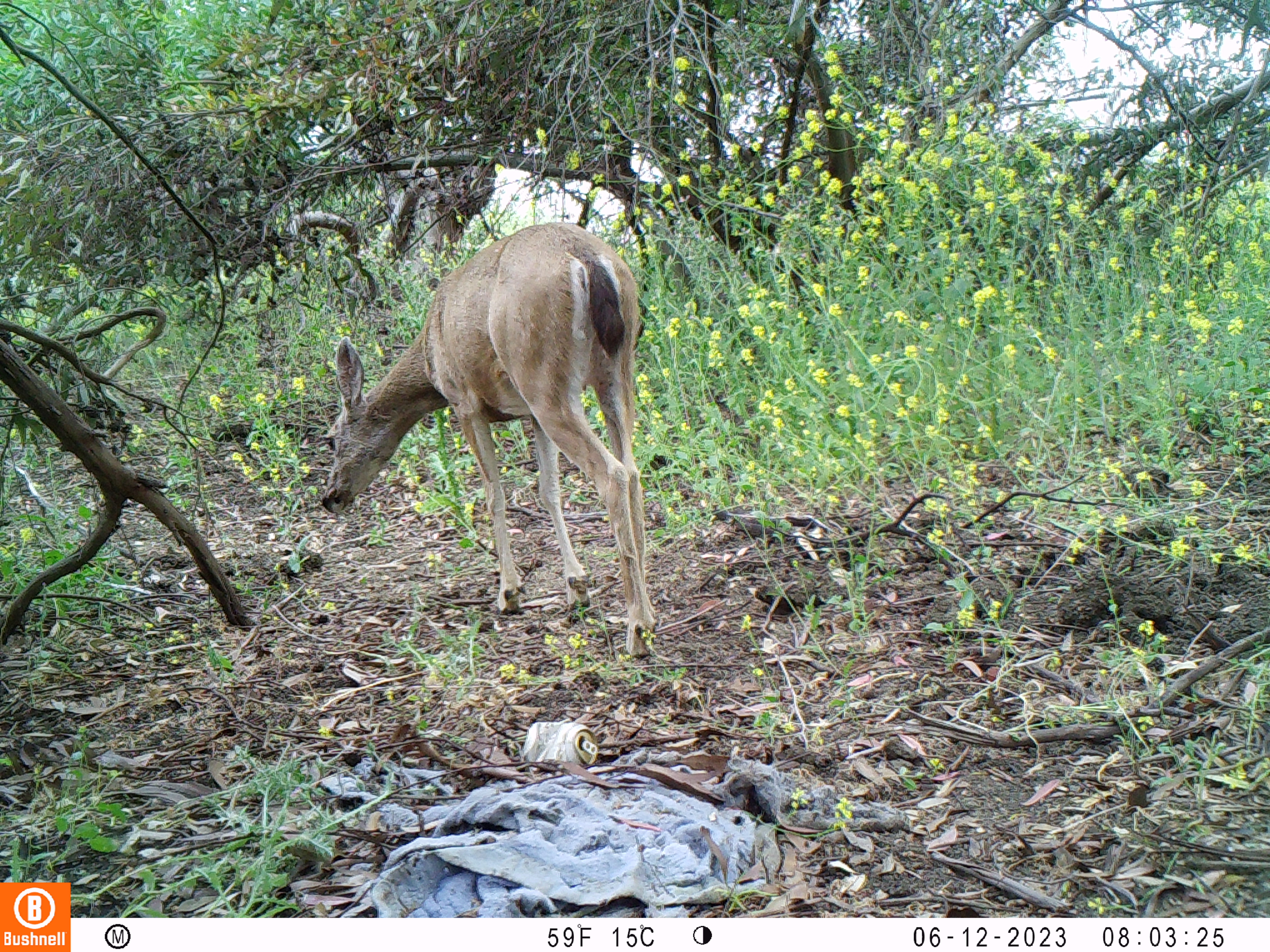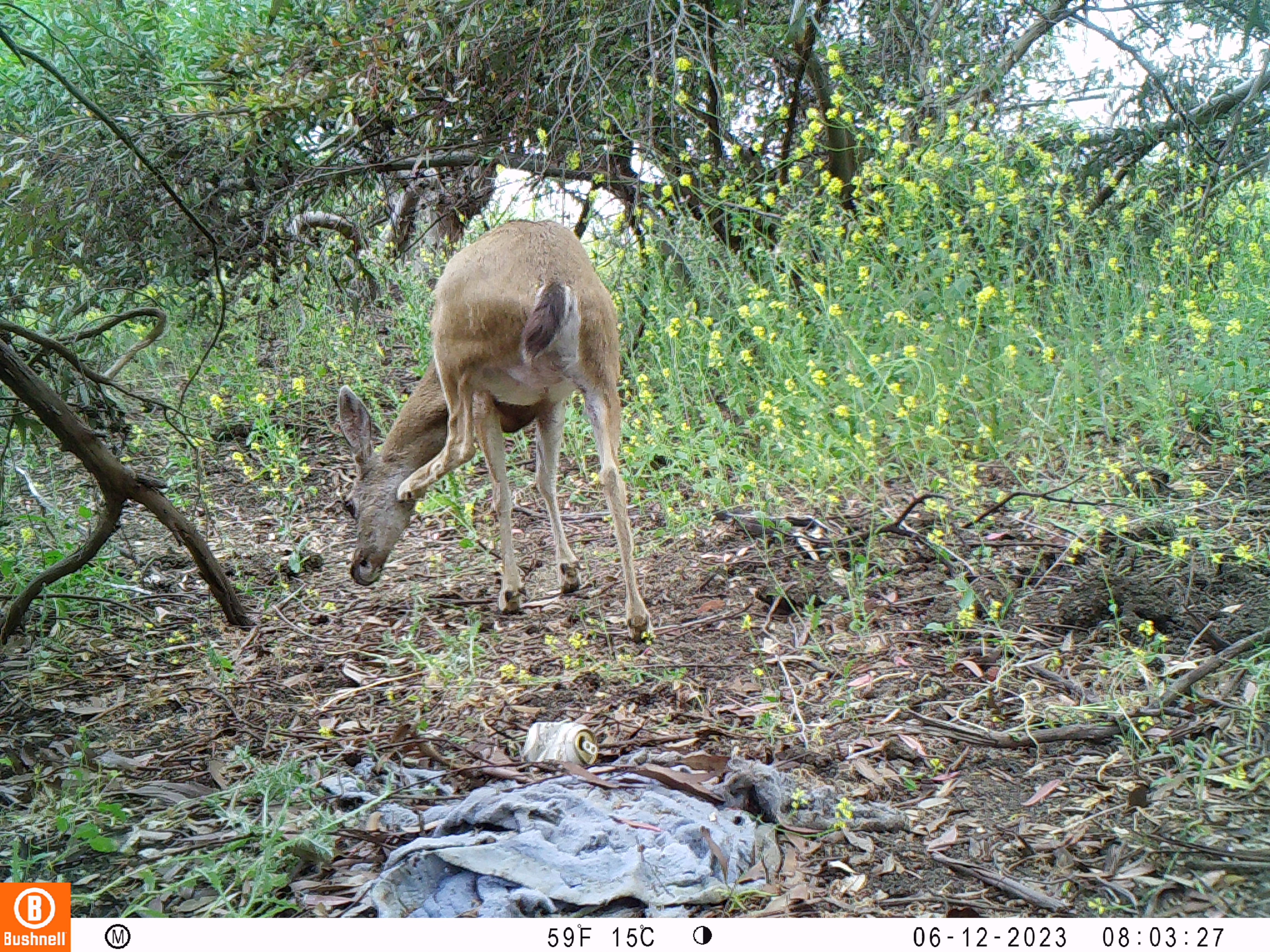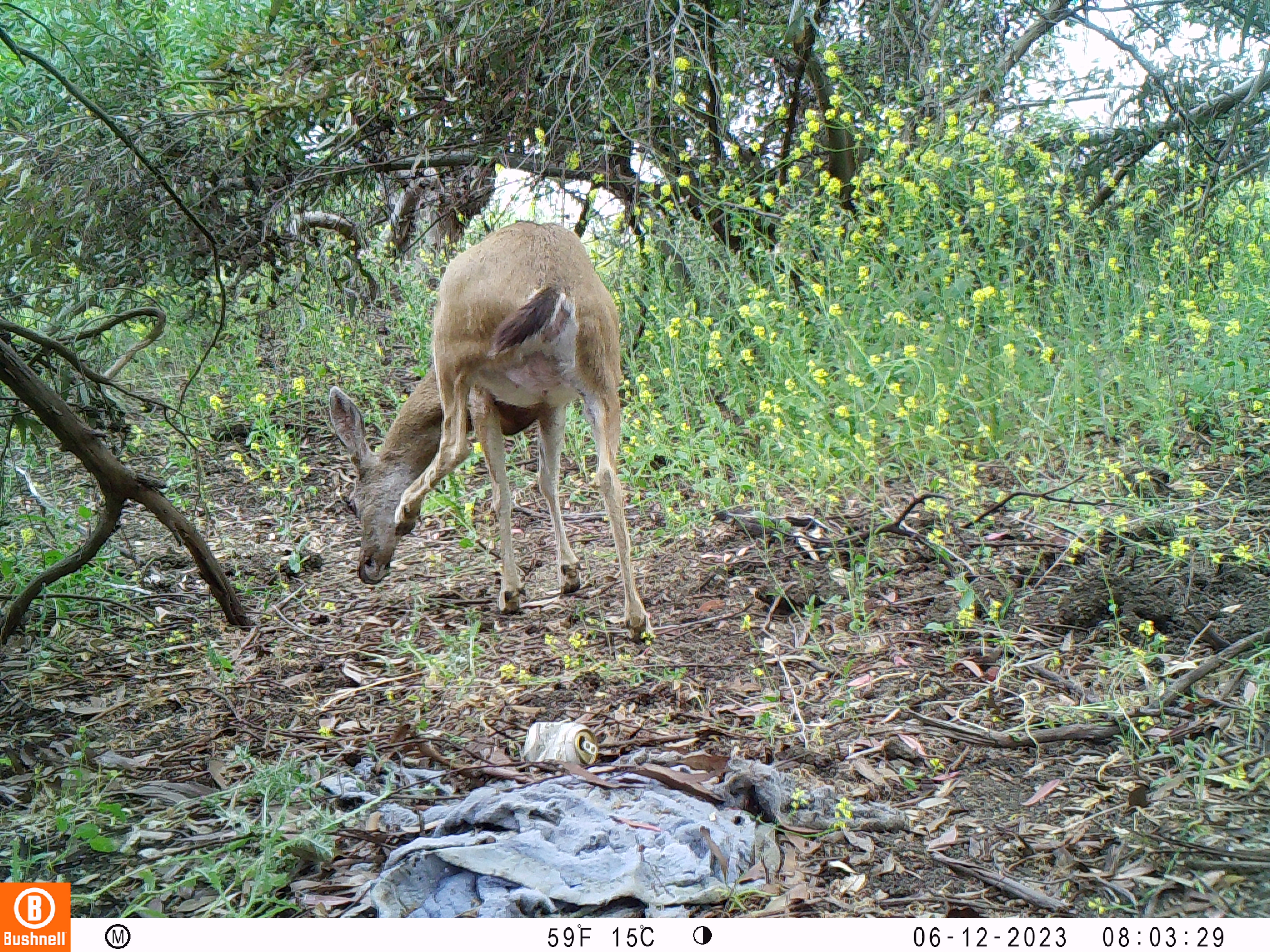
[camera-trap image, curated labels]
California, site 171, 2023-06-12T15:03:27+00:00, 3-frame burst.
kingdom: Animalia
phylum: Chordata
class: Mammalia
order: Artiodactyla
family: Cervidae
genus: Odocoileus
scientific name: Odocoileus hemionus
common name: mule deer